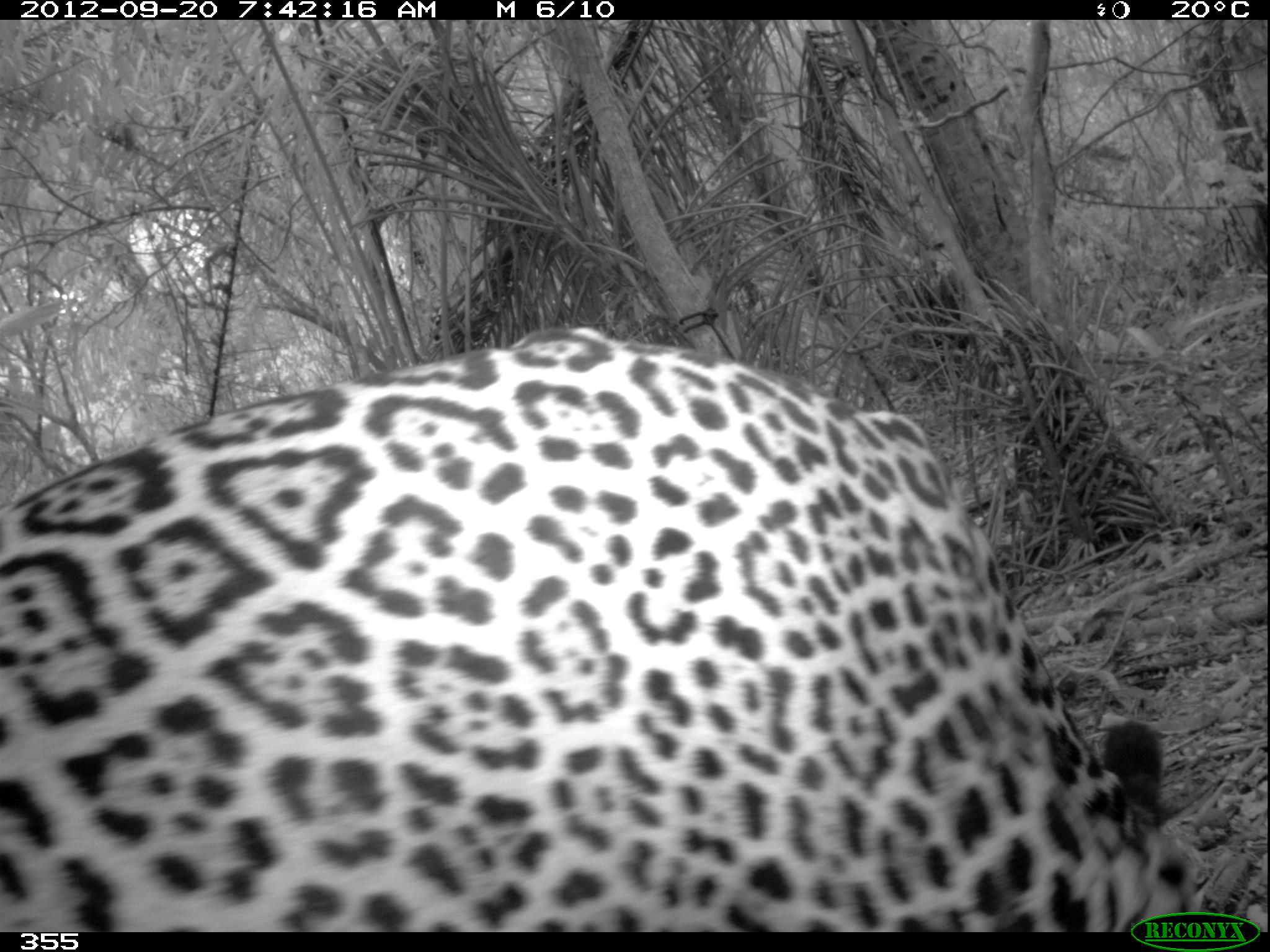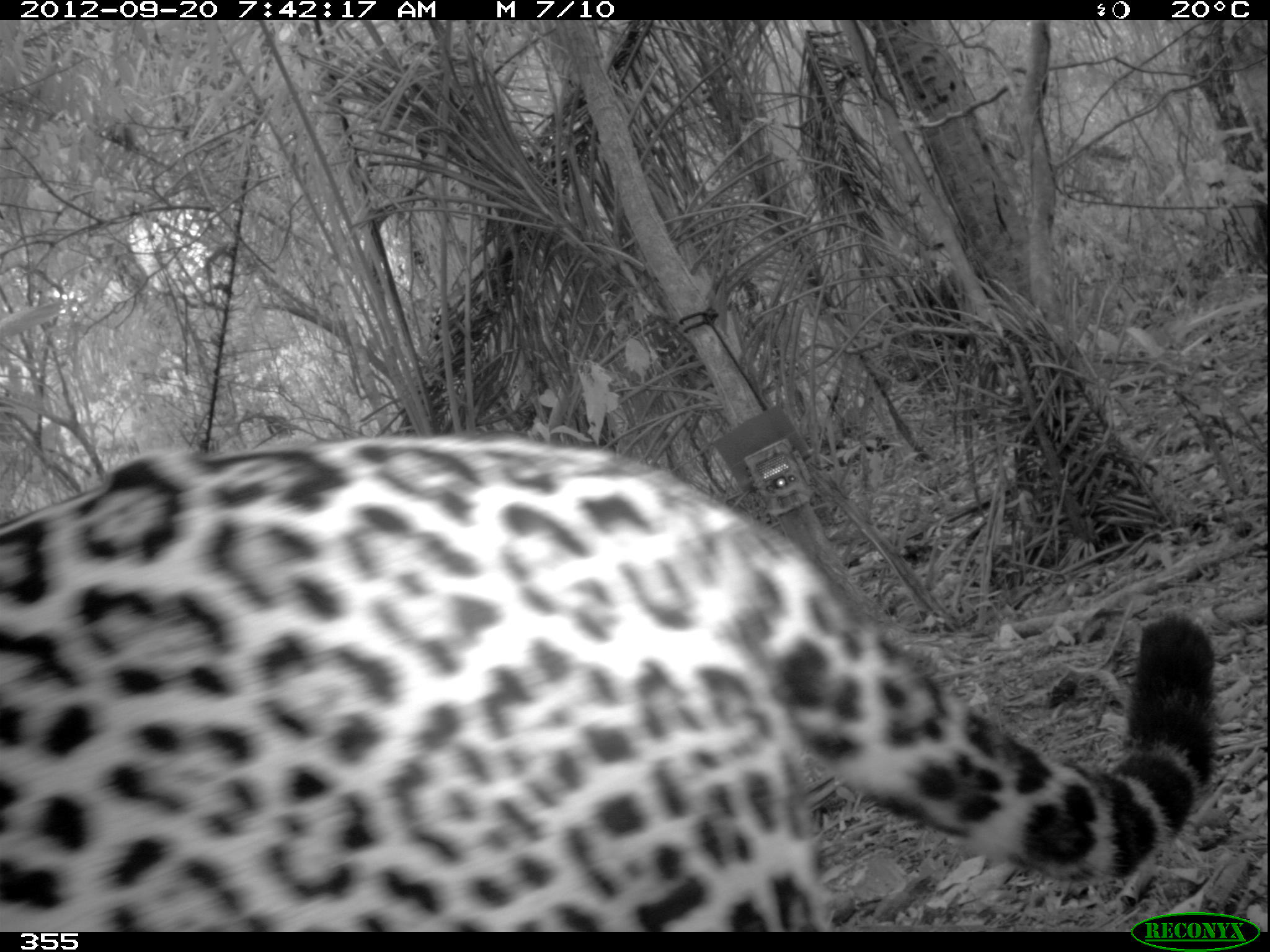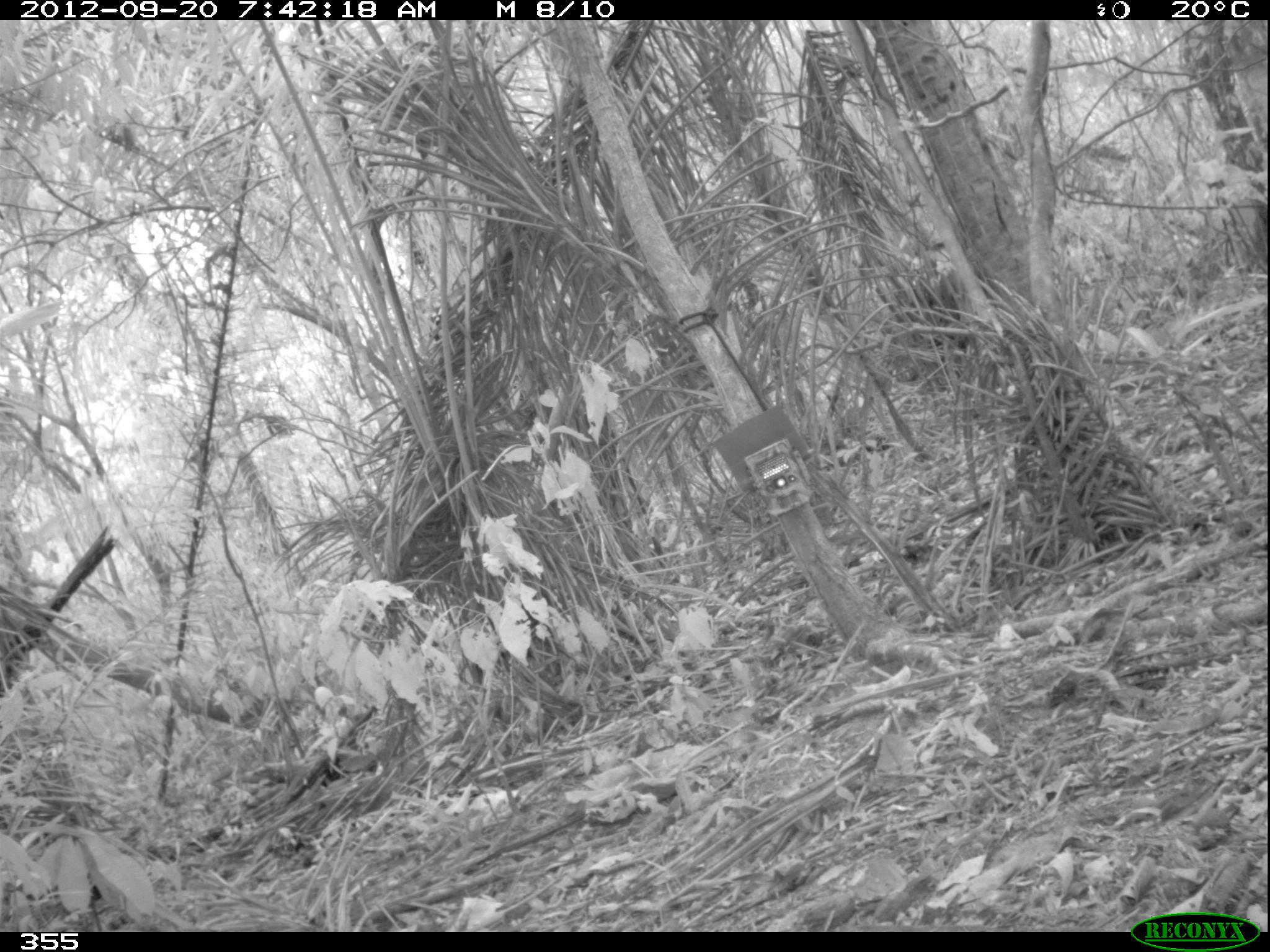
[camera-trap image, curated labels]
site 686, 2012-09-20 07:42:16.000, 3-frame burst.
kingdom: Animalia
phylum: Chordata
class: Mammalia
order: Carnivora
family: Felidae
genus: Panthera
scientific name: Panthera onca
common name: jaguar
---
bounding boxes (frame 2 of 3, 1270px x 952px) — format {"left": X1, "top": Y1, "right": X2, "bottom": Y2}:
panthera onca: {"left": 0, "top": 433, "right": 1215, "bottom": 932}